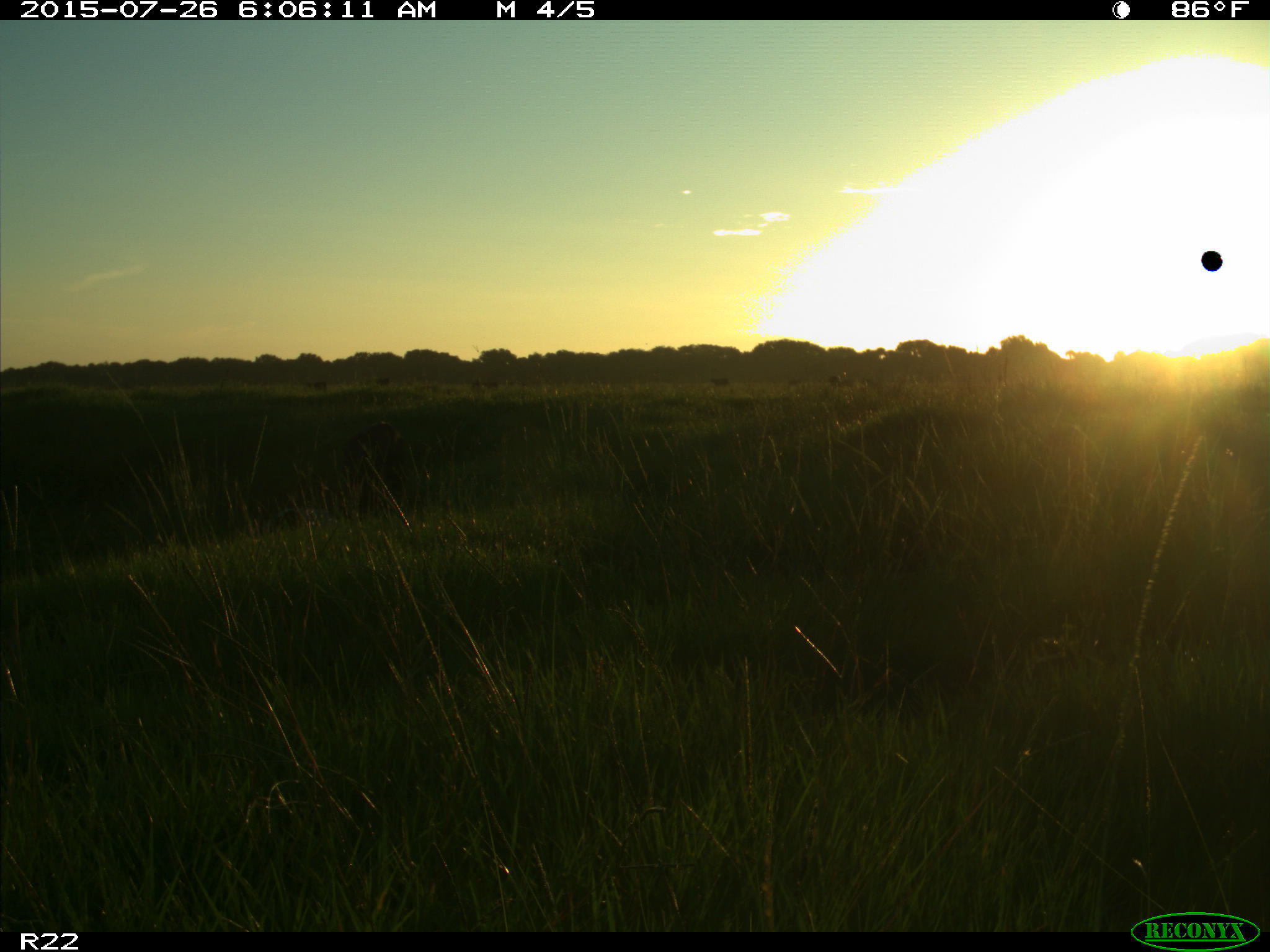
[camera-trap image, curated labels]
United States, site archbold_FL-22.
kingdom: Animalia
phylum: Chordata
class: Mammalia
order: Artiodactyla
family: Bovidae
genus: Bos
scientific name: Bos taurus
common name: domestic cow